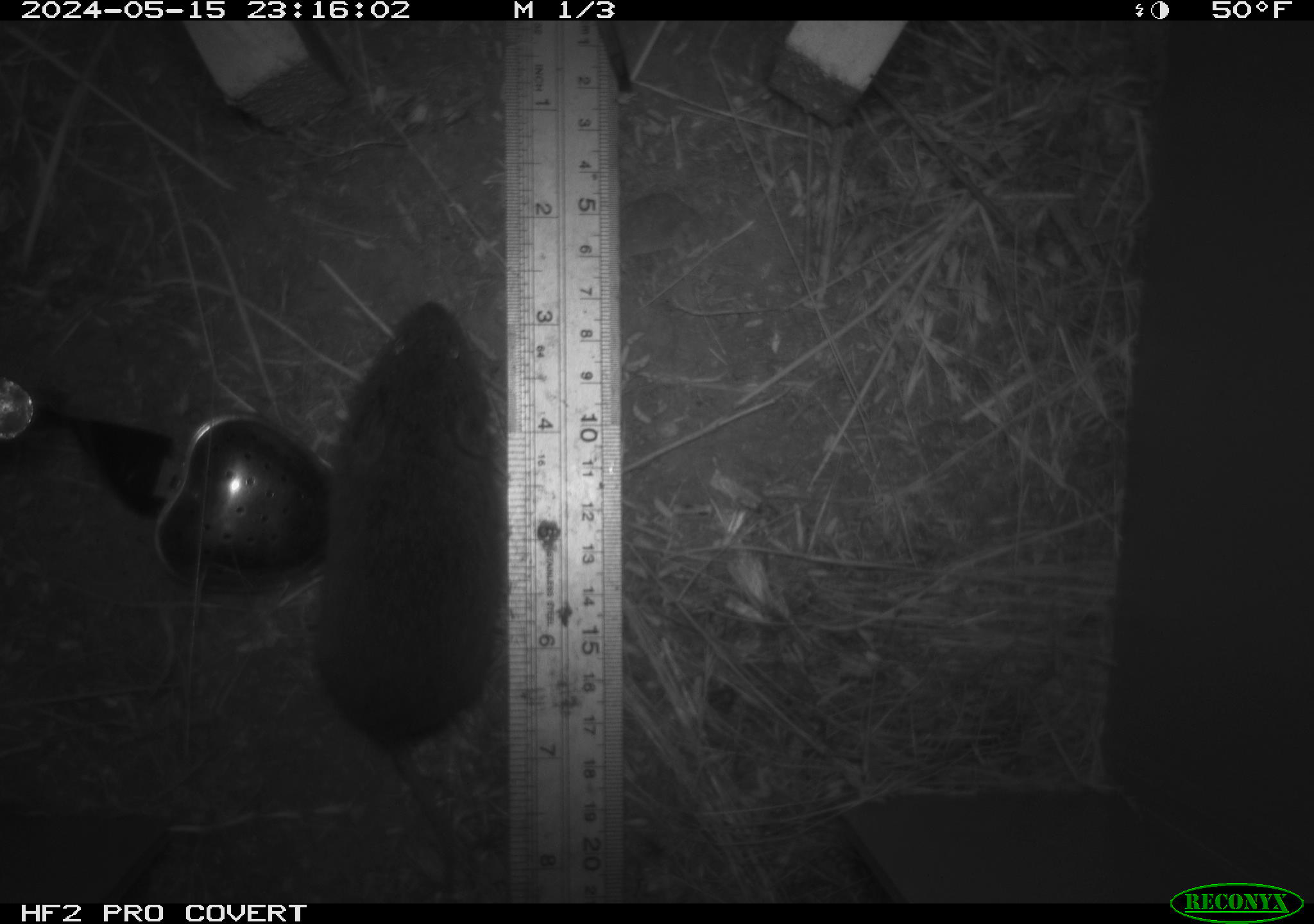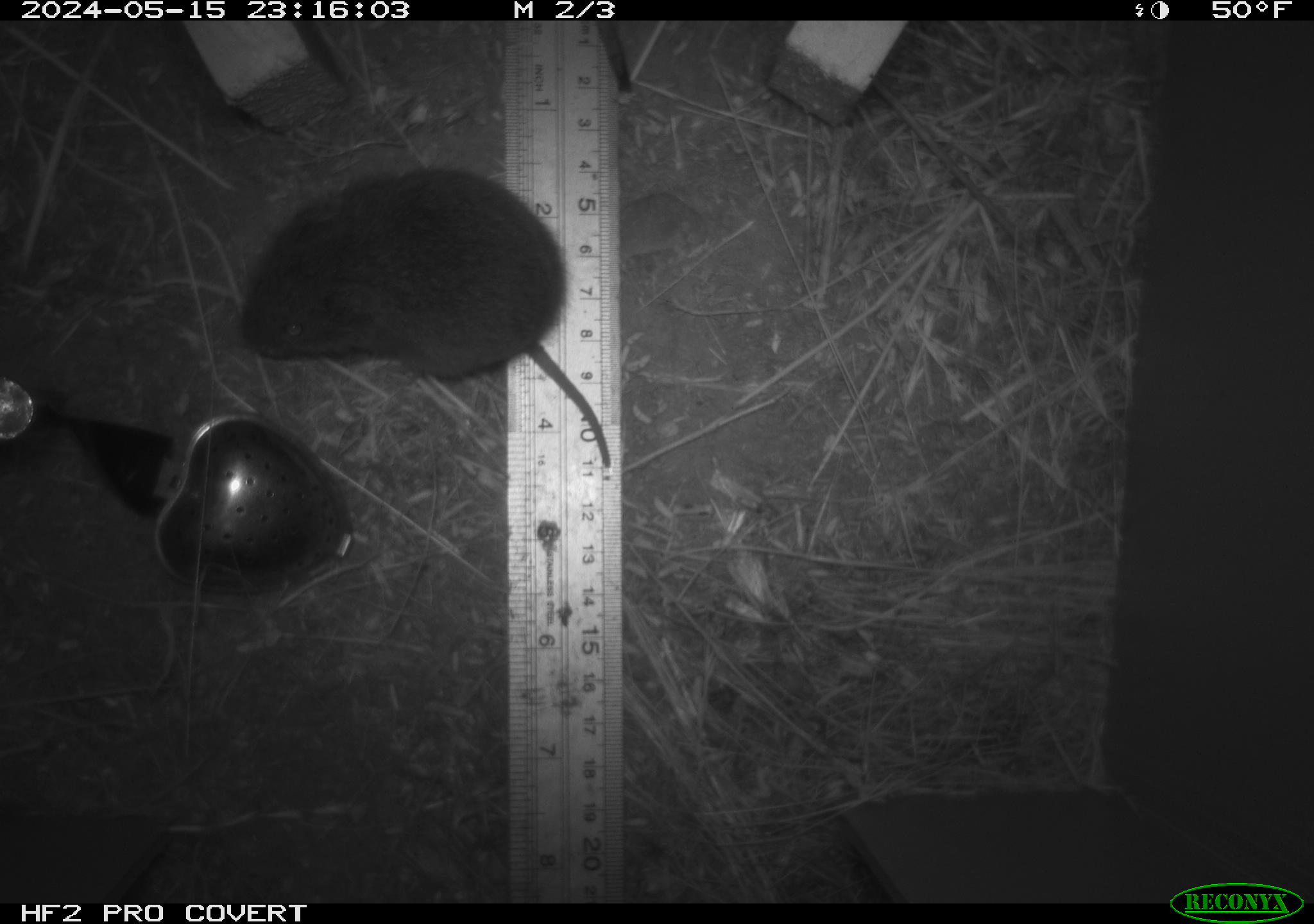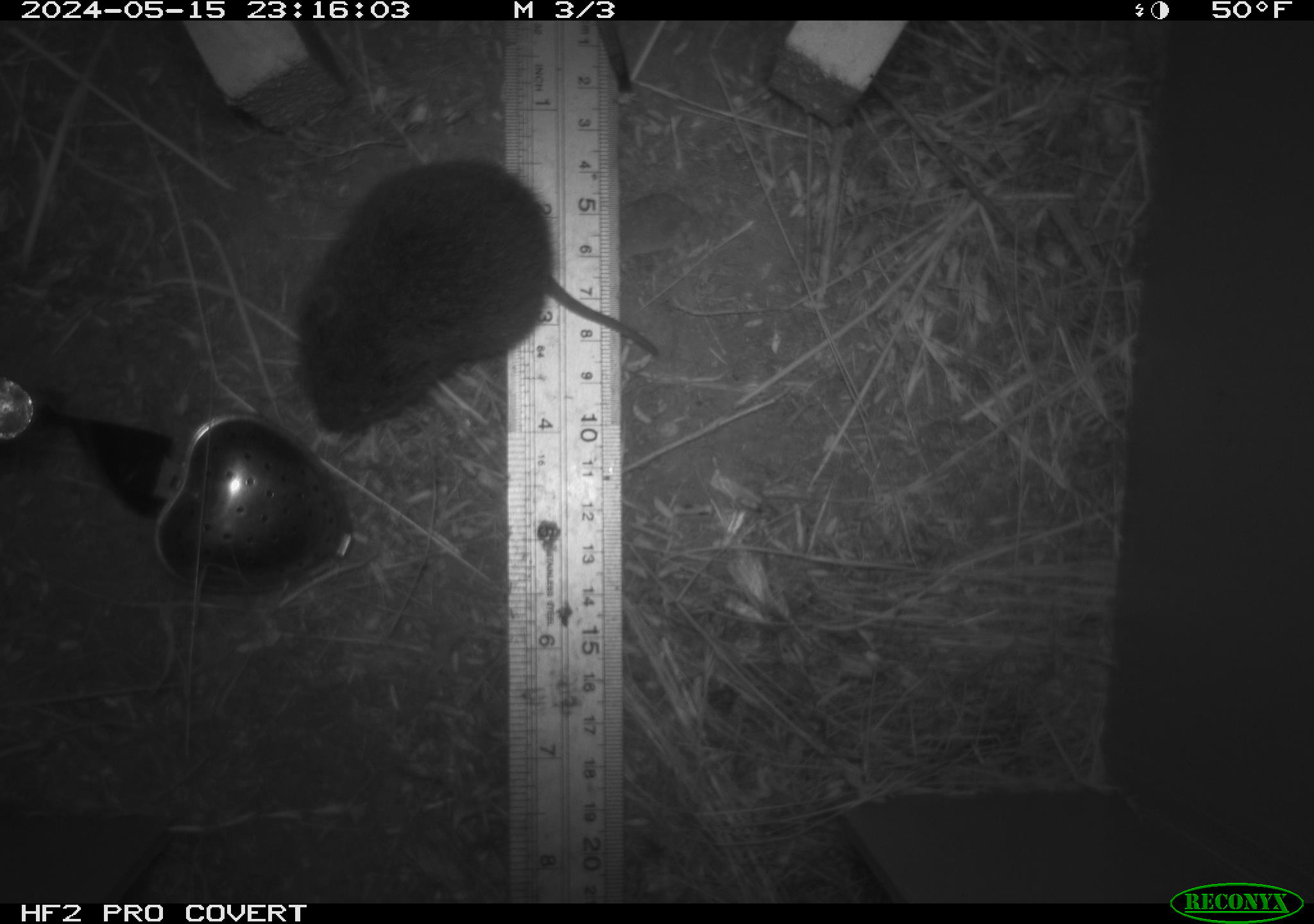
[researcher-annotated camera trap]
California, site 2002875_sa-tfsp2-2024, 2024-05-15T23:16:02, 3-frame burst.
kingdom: Animalia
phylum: Chordata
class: Mammalia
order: Rodentia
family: Cricetidae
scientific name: Arvicolinae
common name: voles, lemmings, and muskrats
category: arvicolinae subfamily